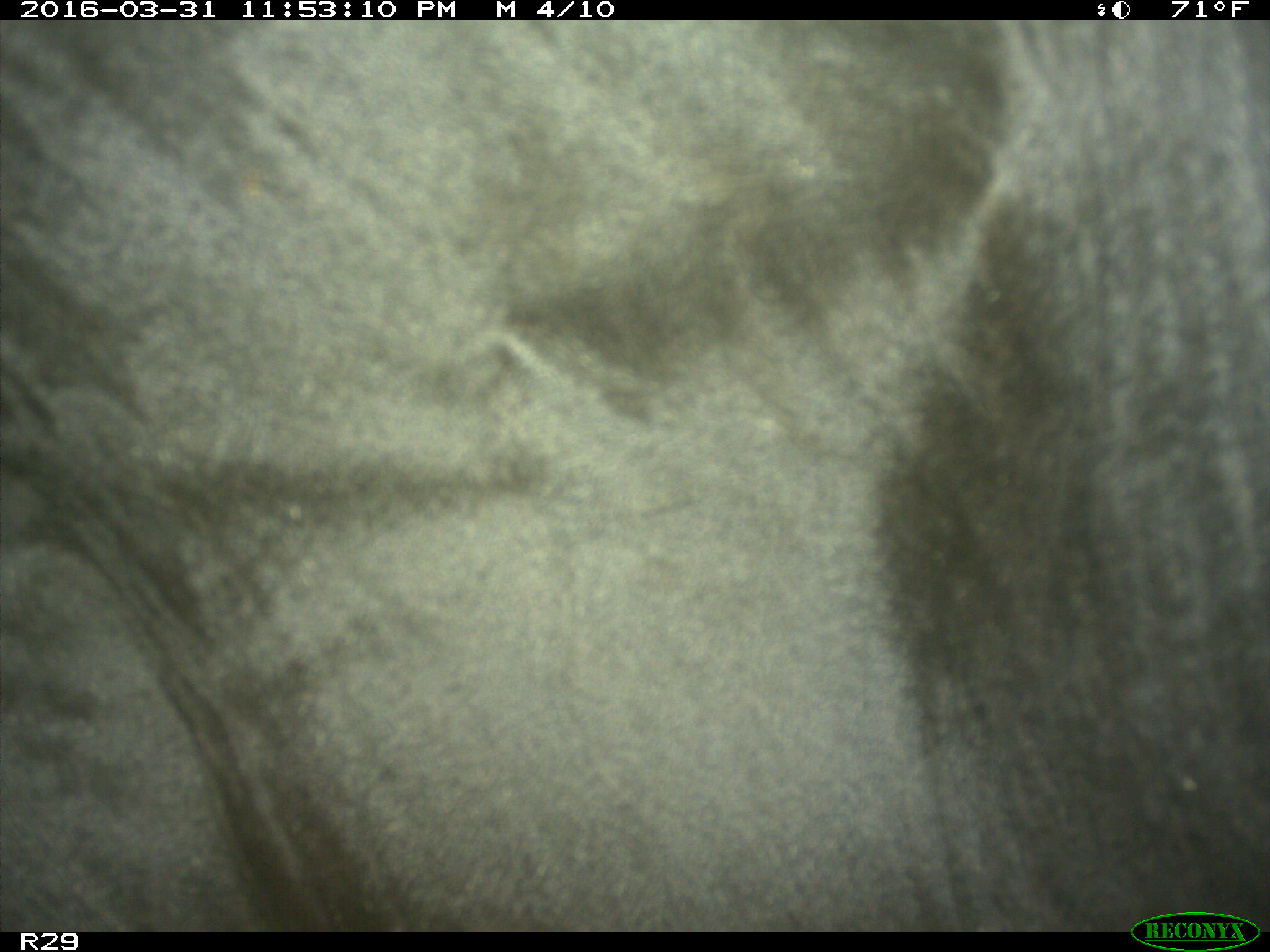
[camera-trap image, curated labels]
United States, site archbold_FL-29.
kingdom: Animalia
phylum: Chordata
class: Mammalia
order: Artiodactyla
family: Bovidae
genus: Bos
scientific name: Bos taurus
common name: domestic cow